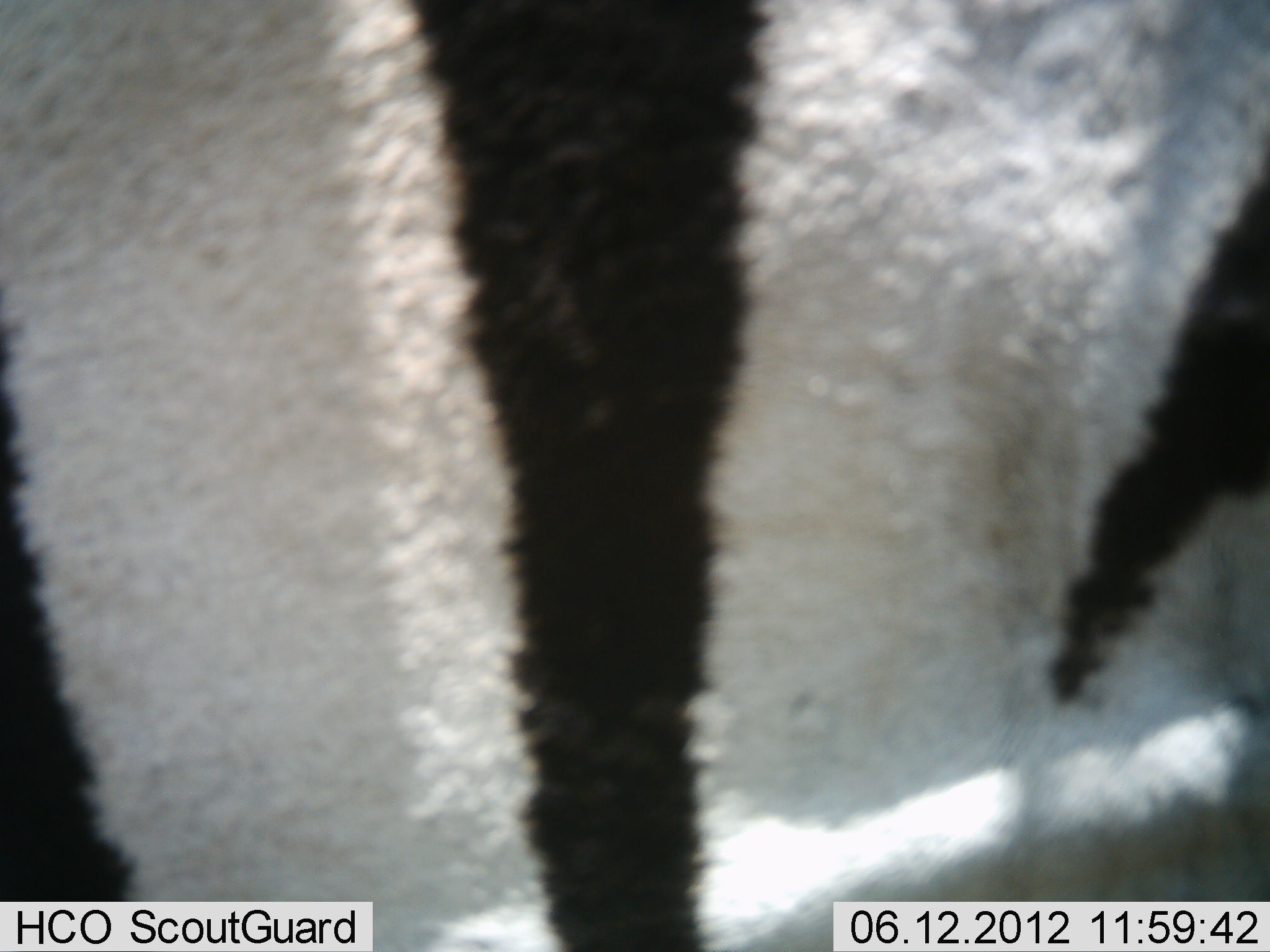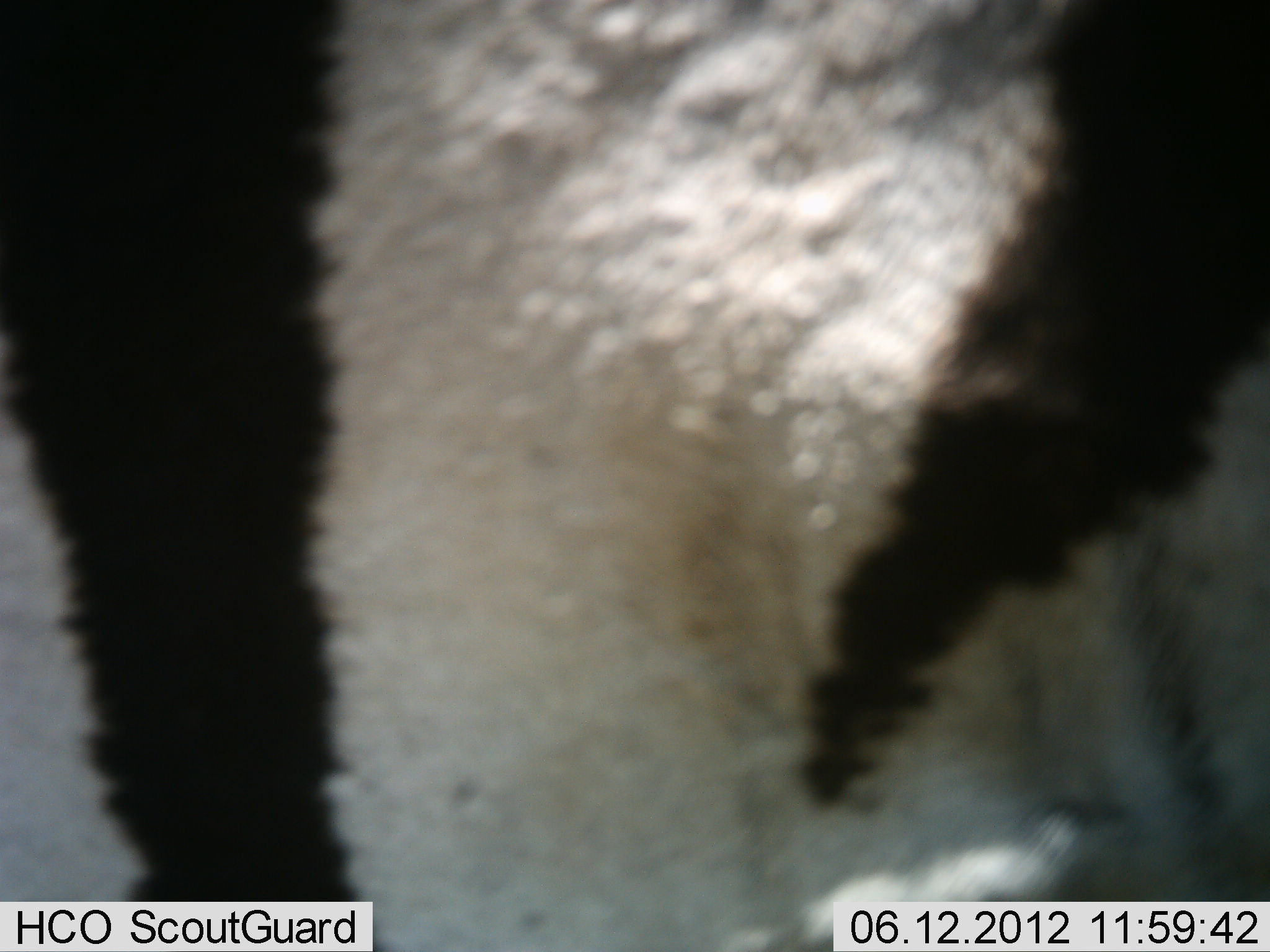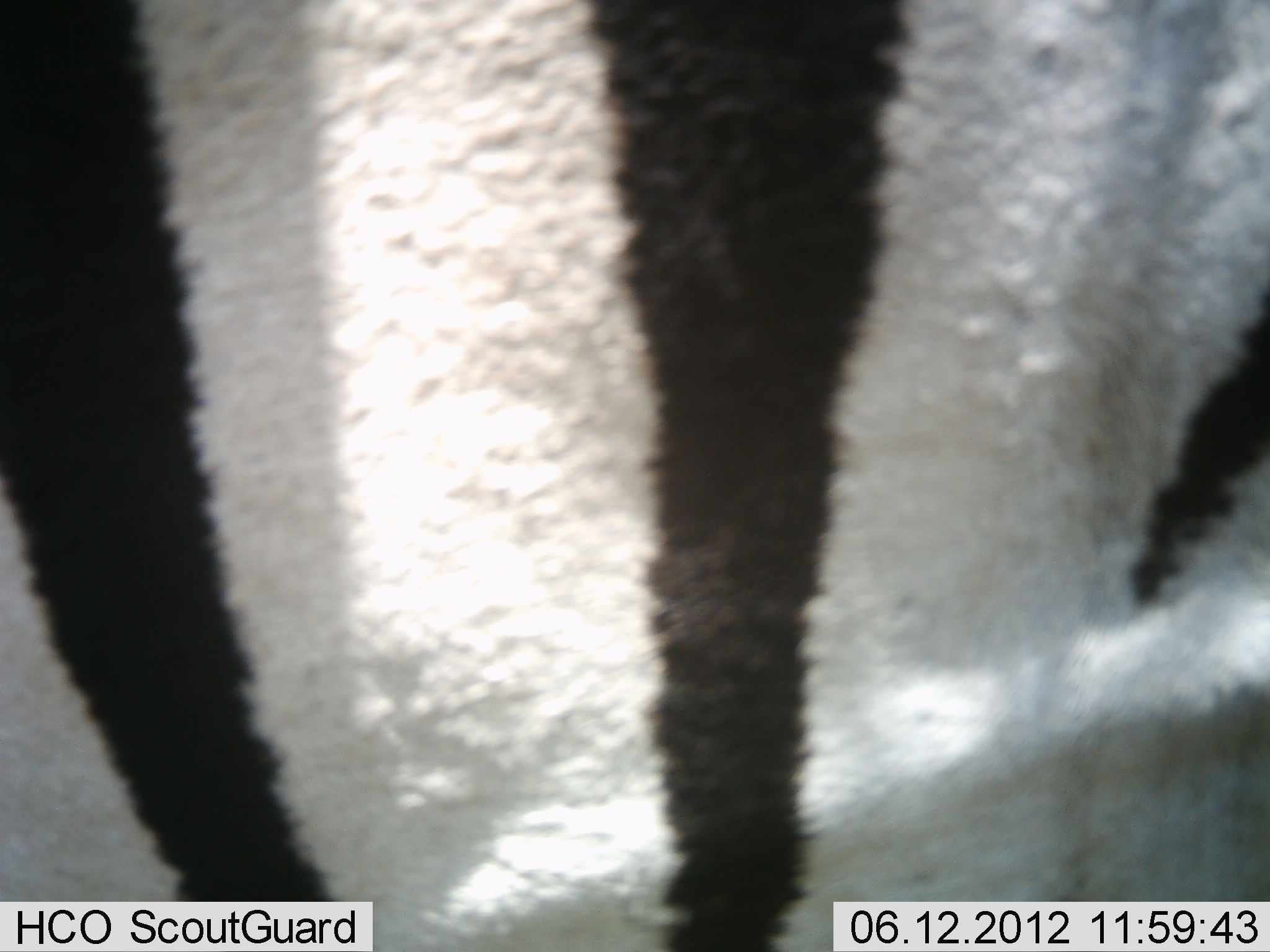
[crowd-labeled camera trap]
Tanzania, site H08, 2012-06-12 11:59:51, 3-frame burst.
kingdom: Animalia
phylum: Chordata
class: Mammalia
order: Perissodactyla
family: Equidae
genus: Equus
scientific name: Equus quagga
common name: plains zebra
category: zebra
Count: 1.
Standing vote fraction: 30%.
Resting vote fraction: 0%.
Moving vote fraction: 70%.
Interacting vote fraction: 0%.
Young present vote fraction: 0%.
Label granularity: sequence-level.